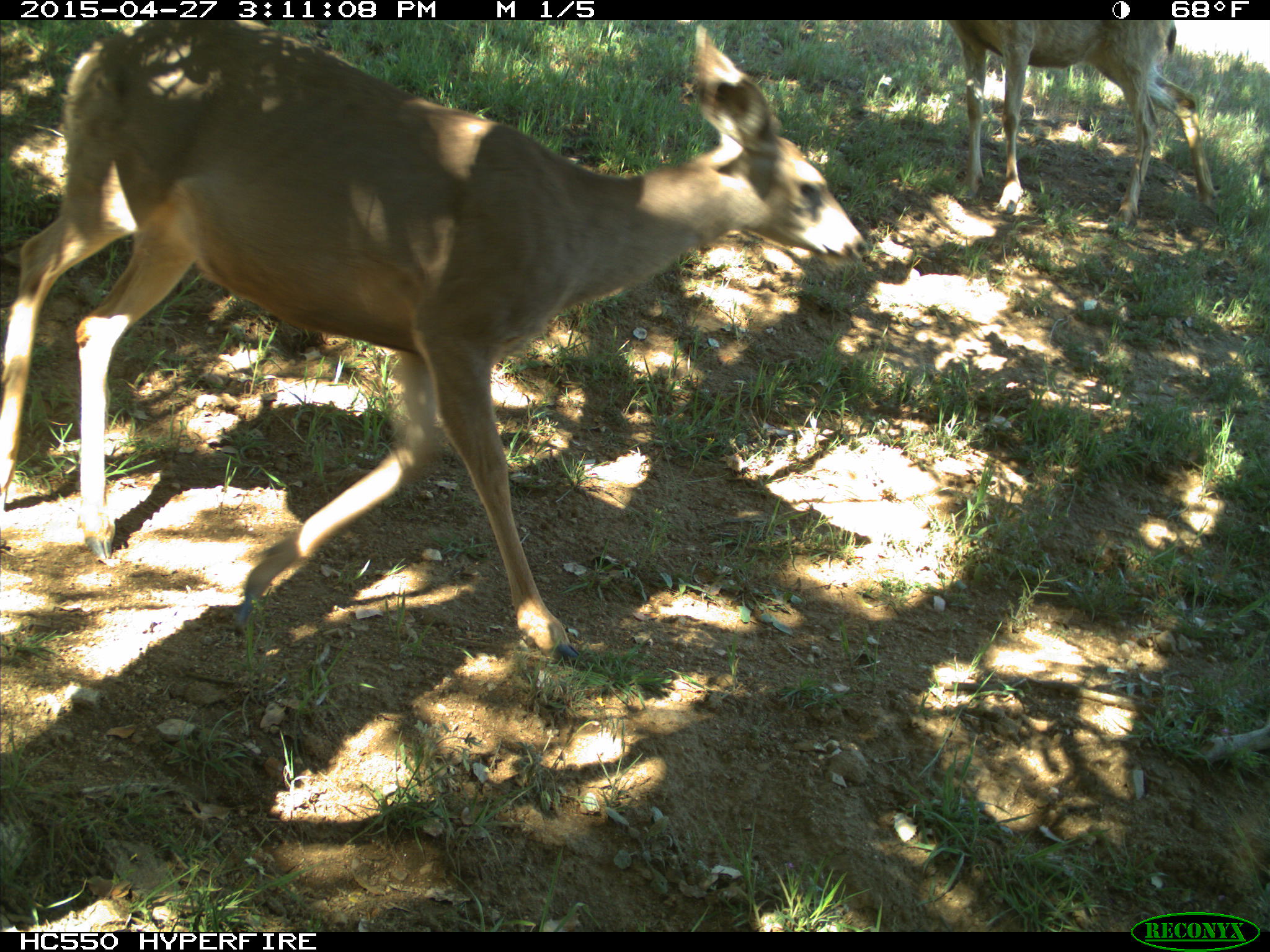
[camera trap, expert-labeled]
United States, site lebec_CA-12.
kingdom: Animalia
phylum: Chordata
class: Mammalia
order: Artiodactyla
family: Cervidae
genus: Odocoileus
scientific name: Odocoileus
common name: deer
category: unidentified deer